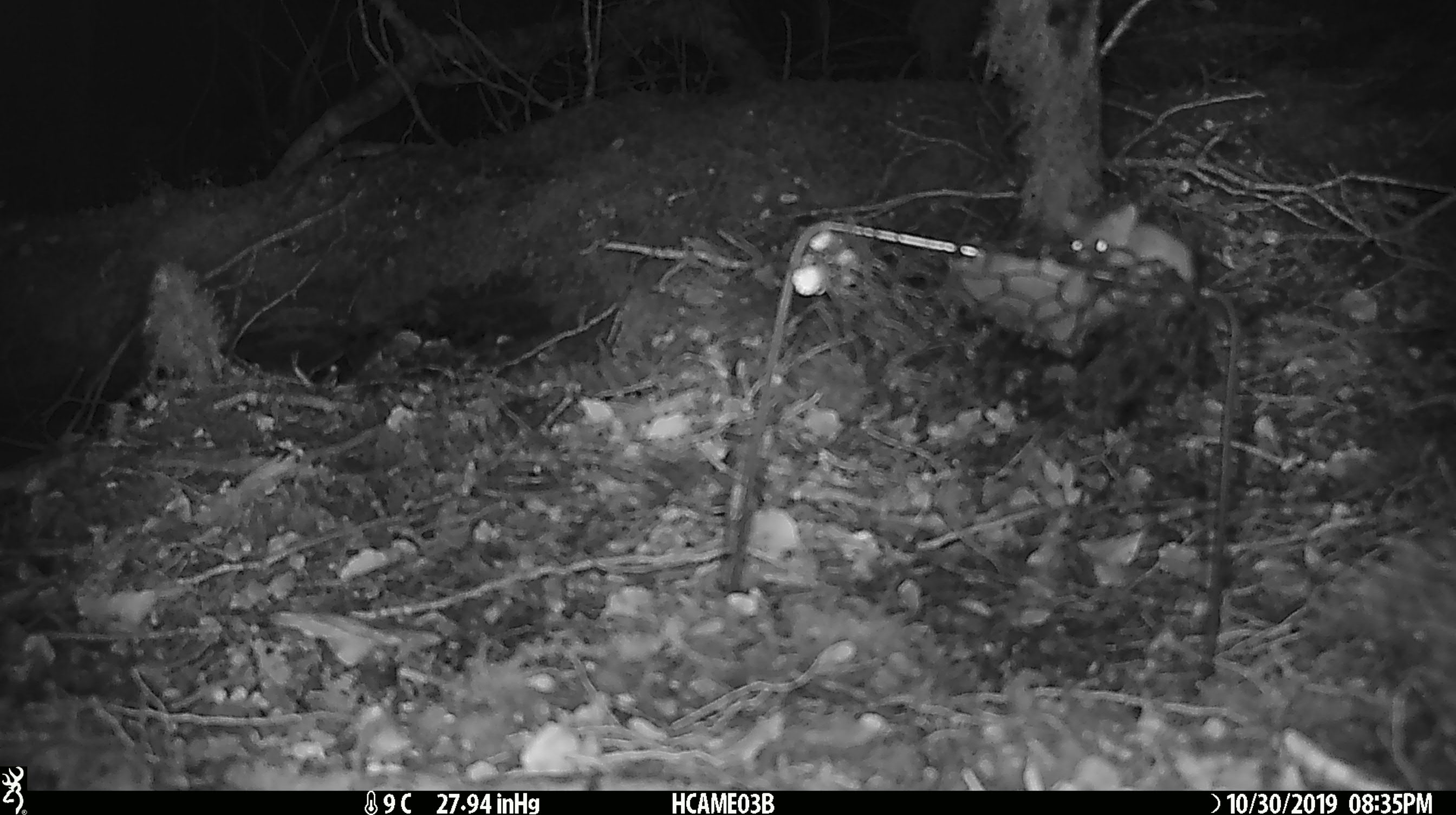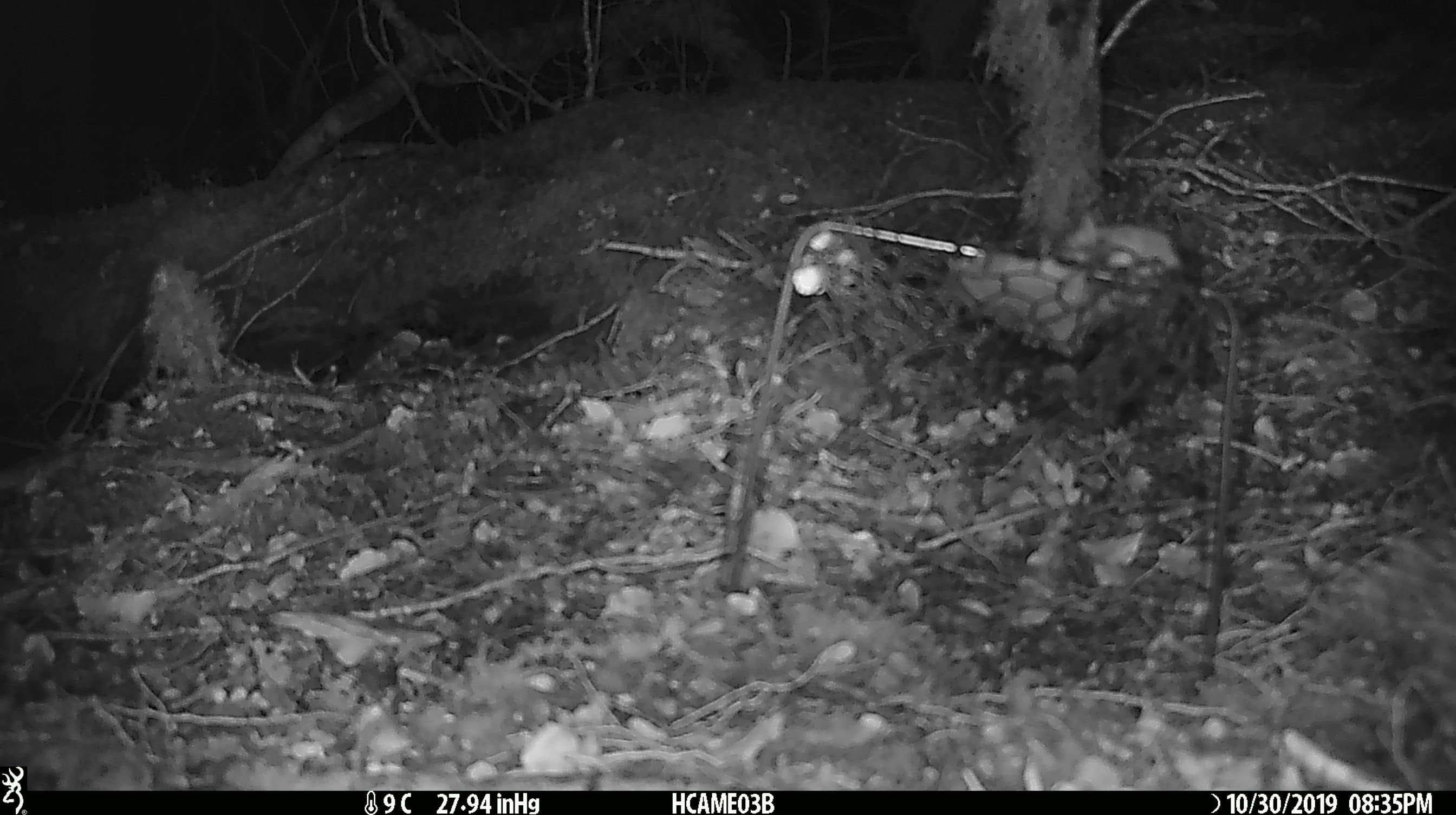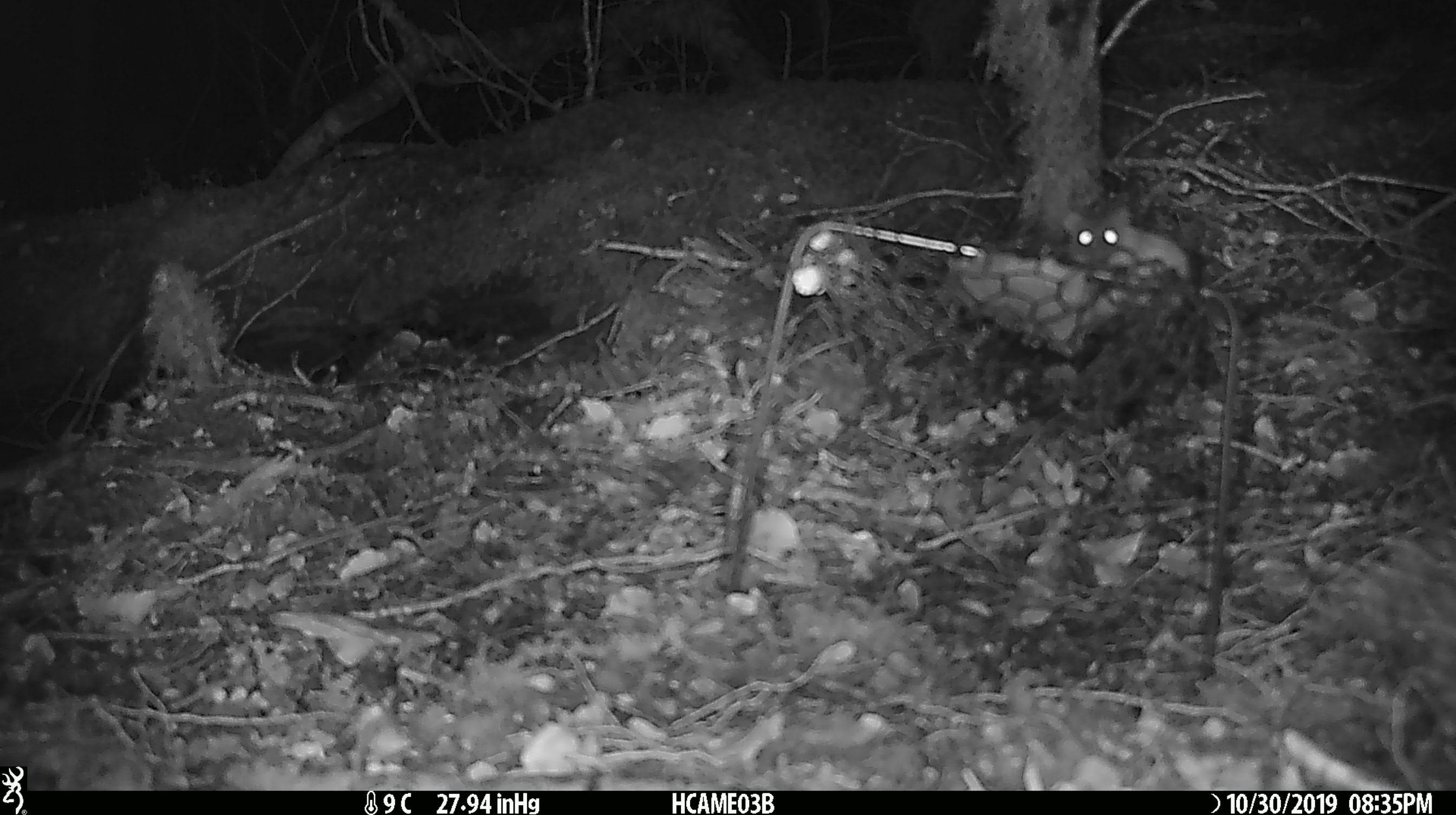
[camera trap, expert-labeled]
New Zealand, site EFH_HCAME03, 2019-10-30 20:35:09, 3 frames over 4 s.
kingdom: Animalia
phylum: Chordata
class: Mammalia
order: Rodentia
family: Muridae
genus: Mus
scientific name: Mus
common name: mouse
Mouse (Mus).